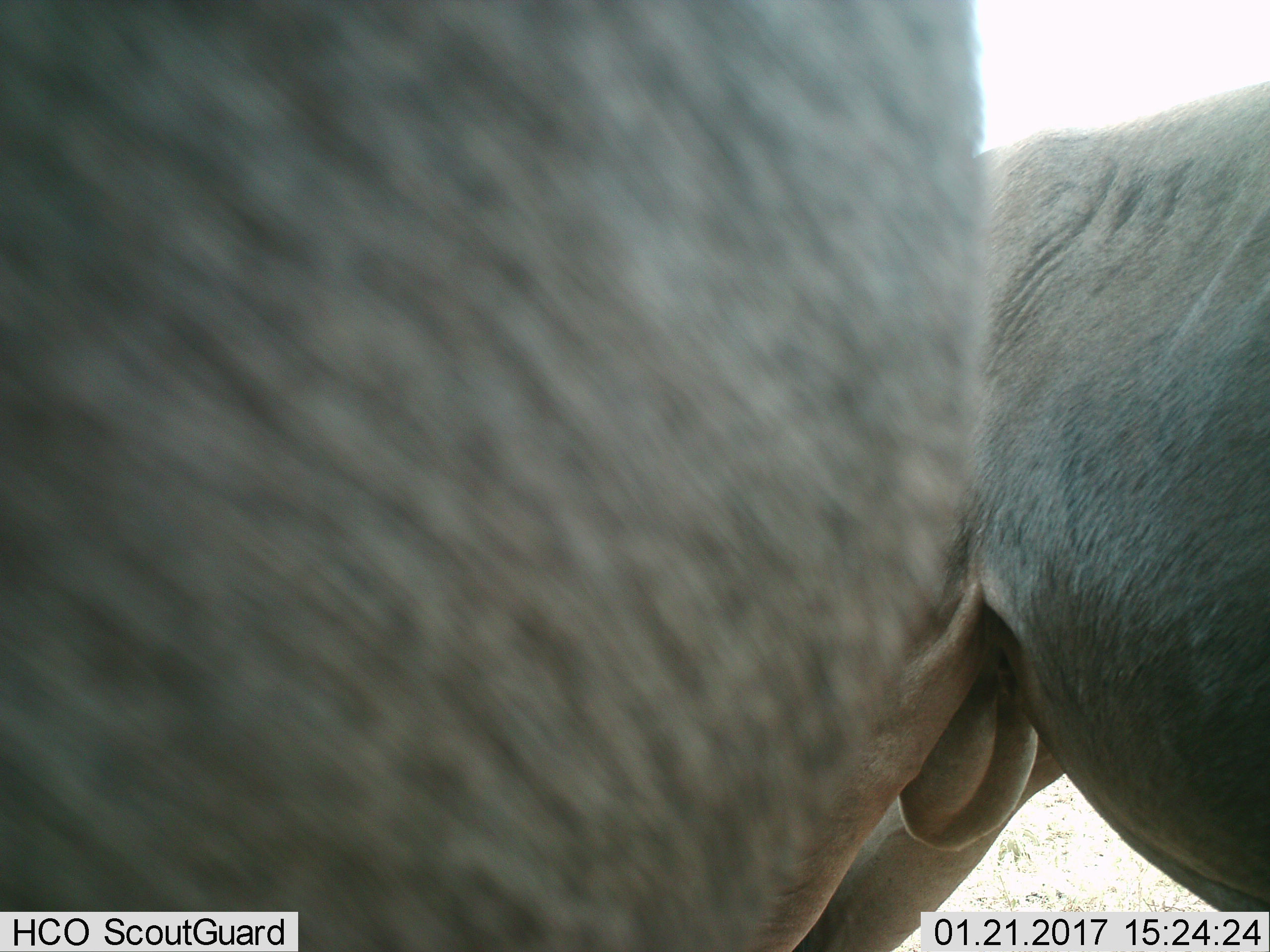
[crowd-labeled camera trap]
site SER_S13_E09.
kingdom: Animalia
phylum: Chordata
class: Mammalia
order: Artiodactyla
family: Bovidae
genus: Connochaetes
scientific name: Connochaetes taurinus taurinus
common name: blue wildebeest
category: wildebeestblue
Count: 2.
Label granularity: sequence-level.